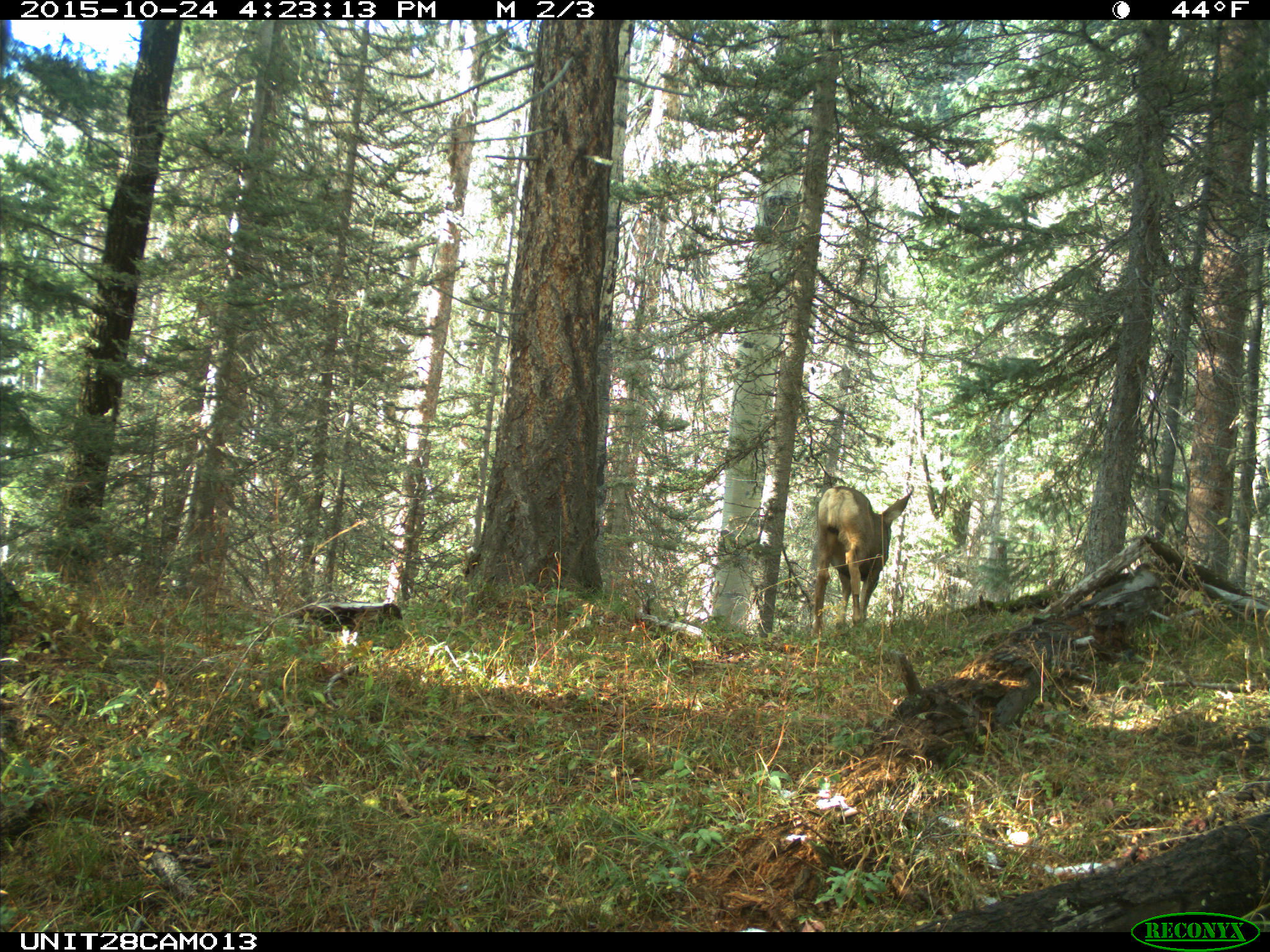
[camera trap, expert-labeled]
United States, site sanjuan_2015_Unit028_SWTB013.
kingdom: Animalia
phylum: Chordata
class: Mammalia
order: Artiodactyla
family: Cervidae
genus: Odocoileus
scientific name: Odocoileus hemionus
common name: mule deer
Odocoileus hemionus (mule deer).